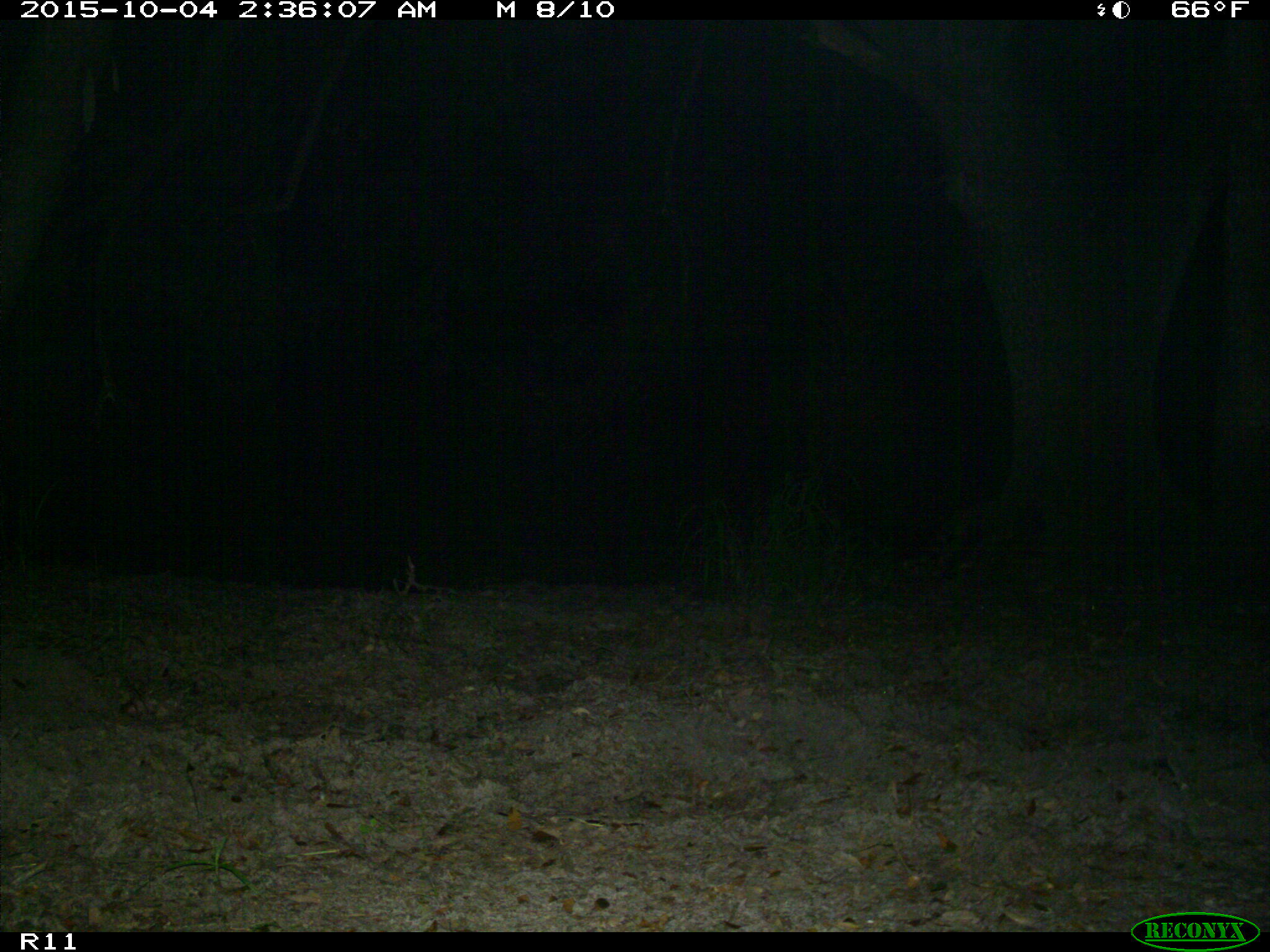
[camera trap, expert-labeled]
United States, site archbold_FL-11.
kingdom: Animalia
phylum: Chordata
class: Mammalia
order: Carnivora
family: Procyonidae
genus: Procyon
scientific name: Procyon lotor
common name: common raccoon